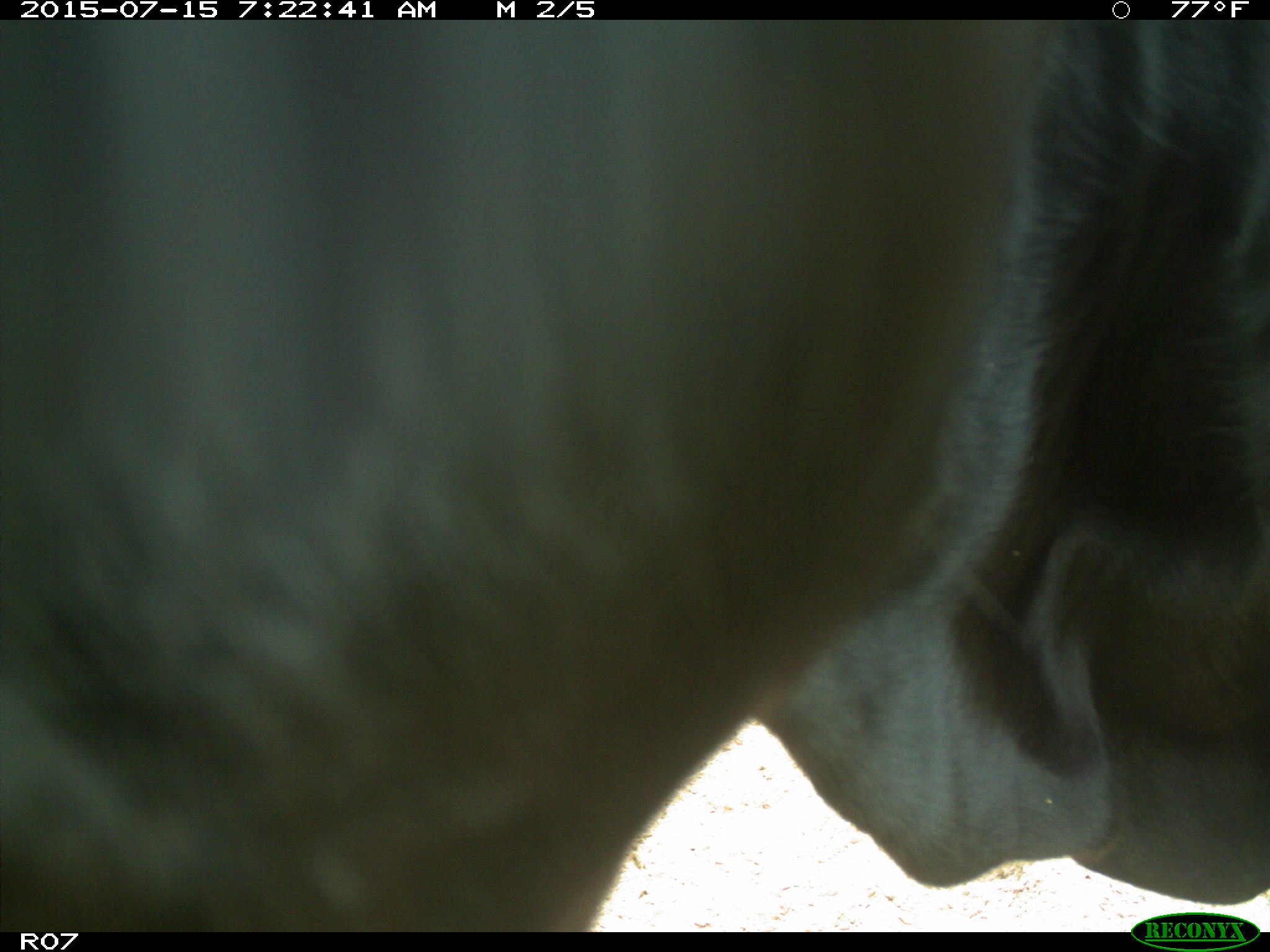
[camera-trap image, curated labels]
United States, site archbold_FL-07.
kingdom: Animalia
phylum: Chordata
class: Mammalia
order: Artiodactyla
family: Bovidae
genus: Bos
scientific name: Bos taurus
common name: domestic cow